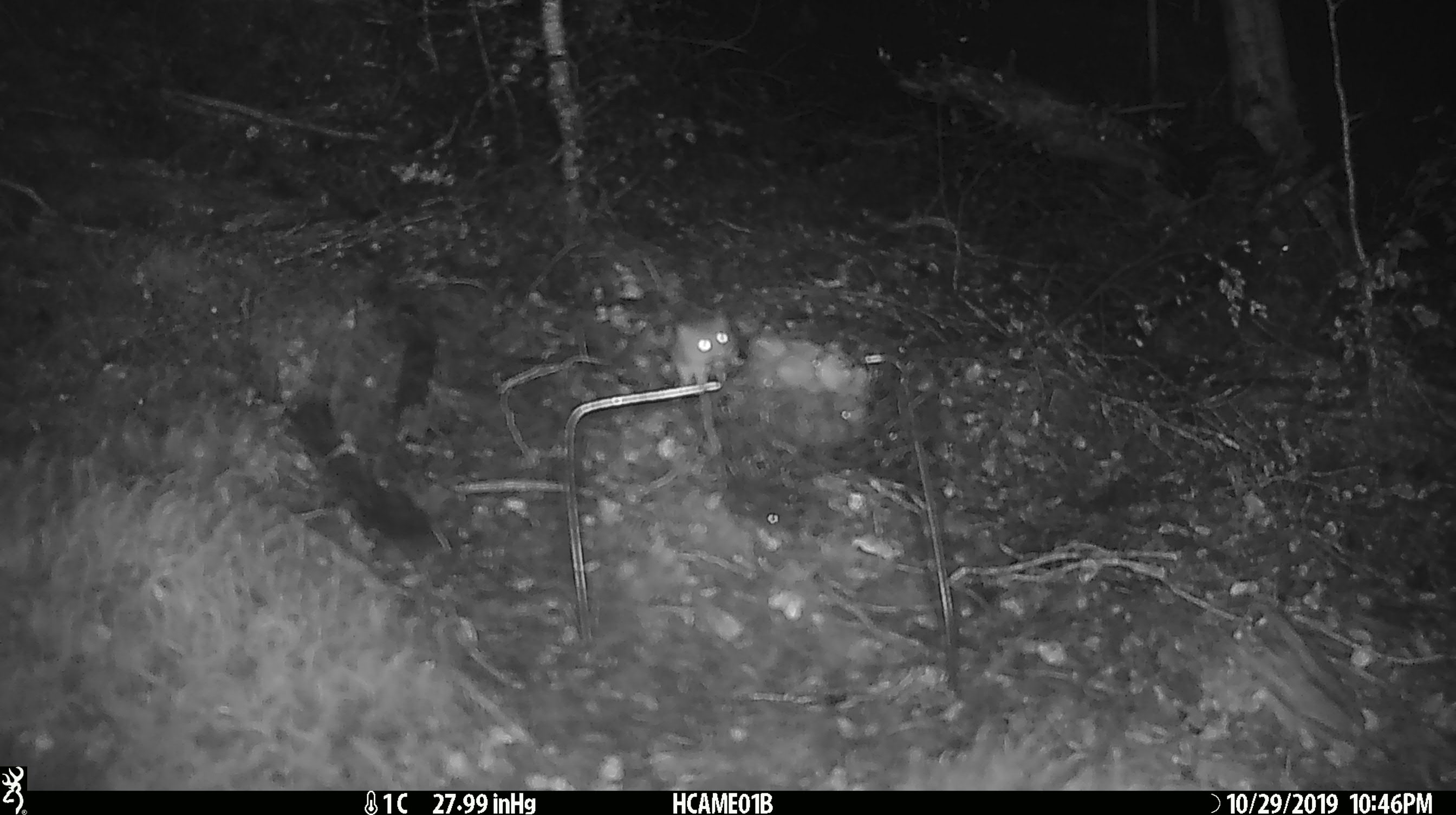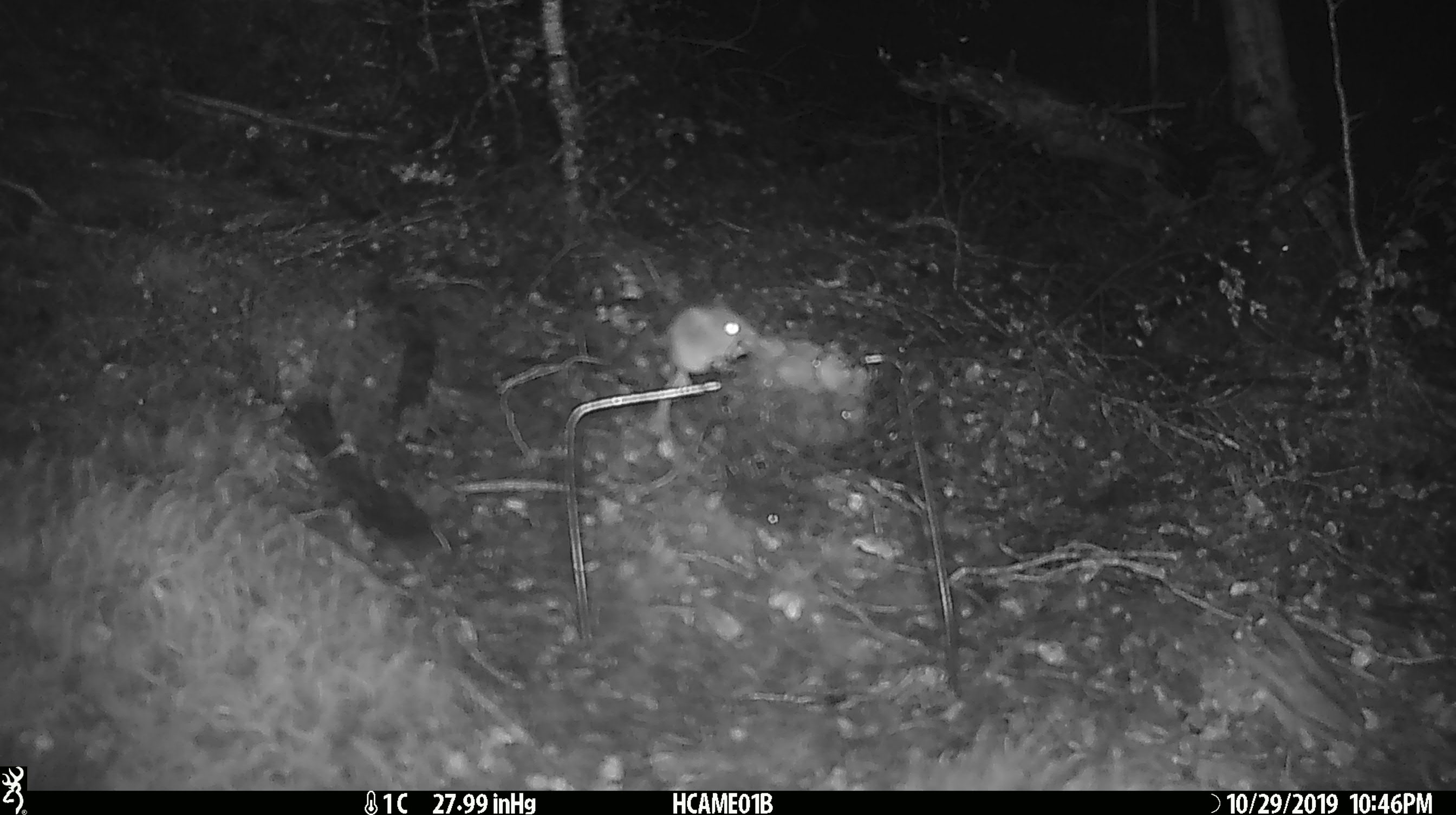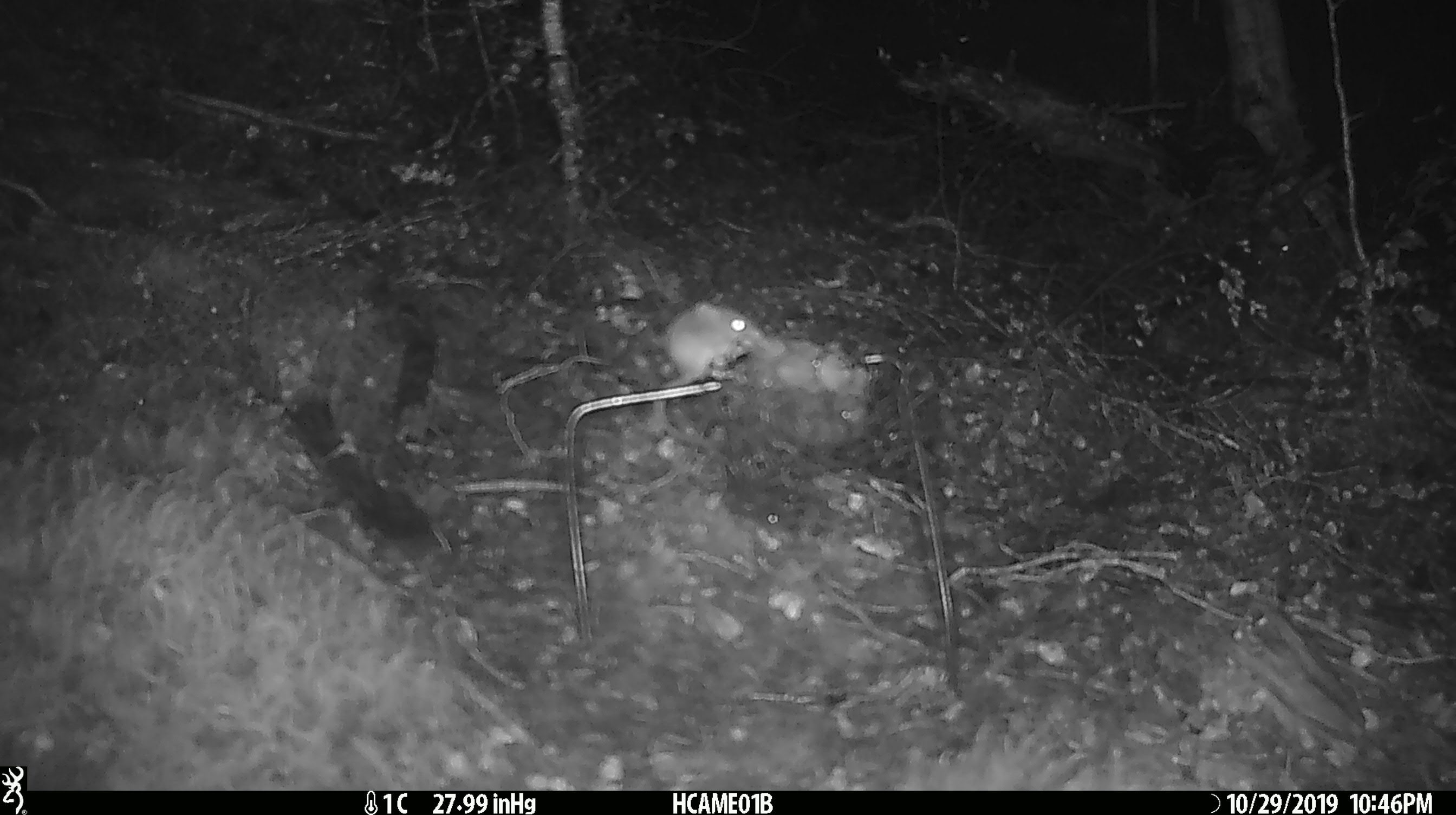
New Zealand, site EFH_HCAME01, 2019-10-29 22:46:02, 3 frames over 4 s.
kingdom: Animalia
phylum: Chordata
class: Mammalia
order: Rodentia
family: Muridae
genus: Mus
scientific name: Mus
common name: mouse